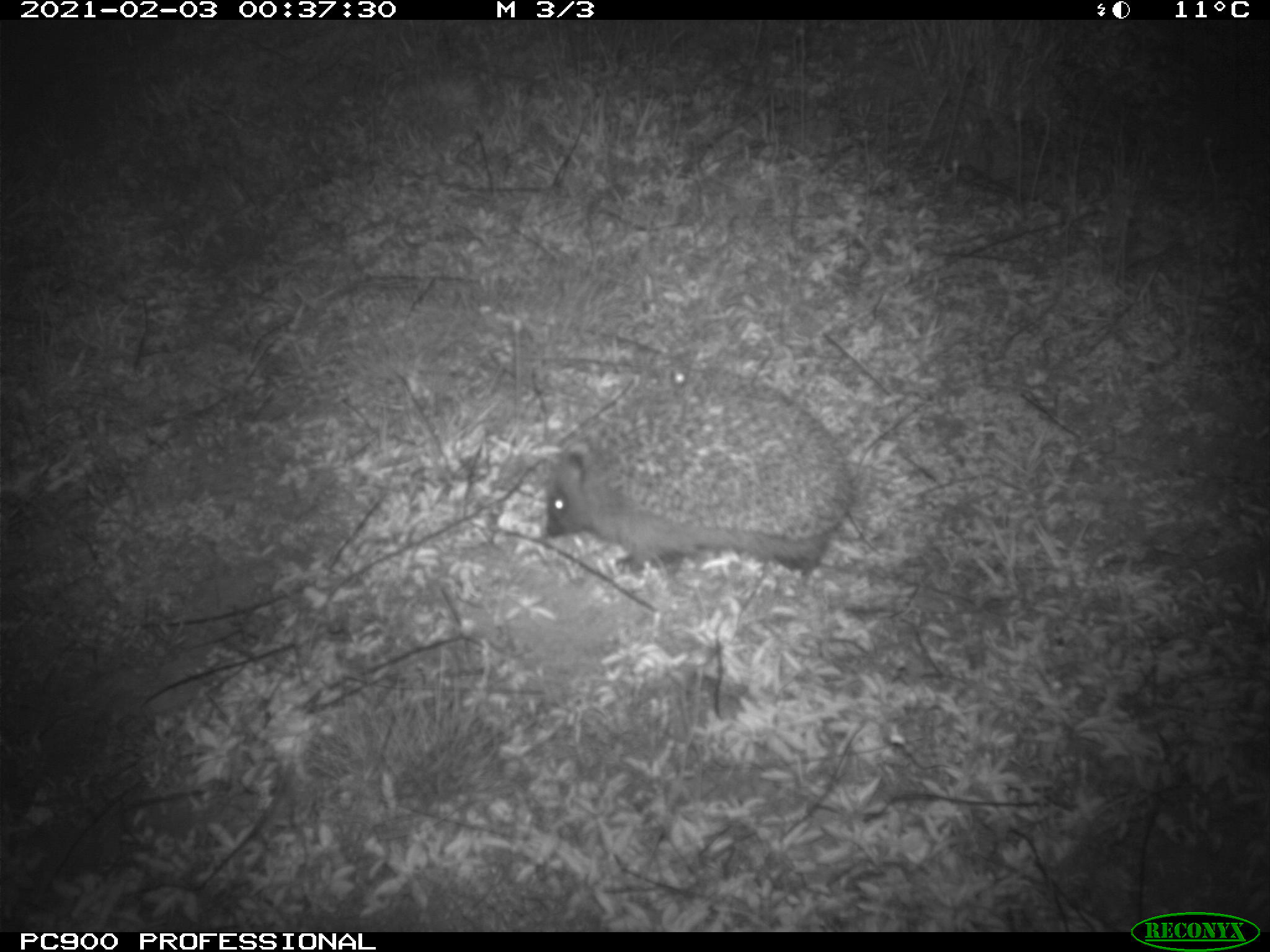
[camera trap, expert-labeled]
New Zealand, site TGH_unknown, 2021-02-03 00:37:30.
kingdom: Animalia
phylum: Chordata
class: Mammalia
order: Eulipotyphla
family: Erinaceidae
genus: Erinaceus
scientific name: Erinaceus europaeus europaeus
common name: european hedgehog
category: hedgehog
Hedgehog (european hedgehog) (Erinaceus europaeus europaeus).